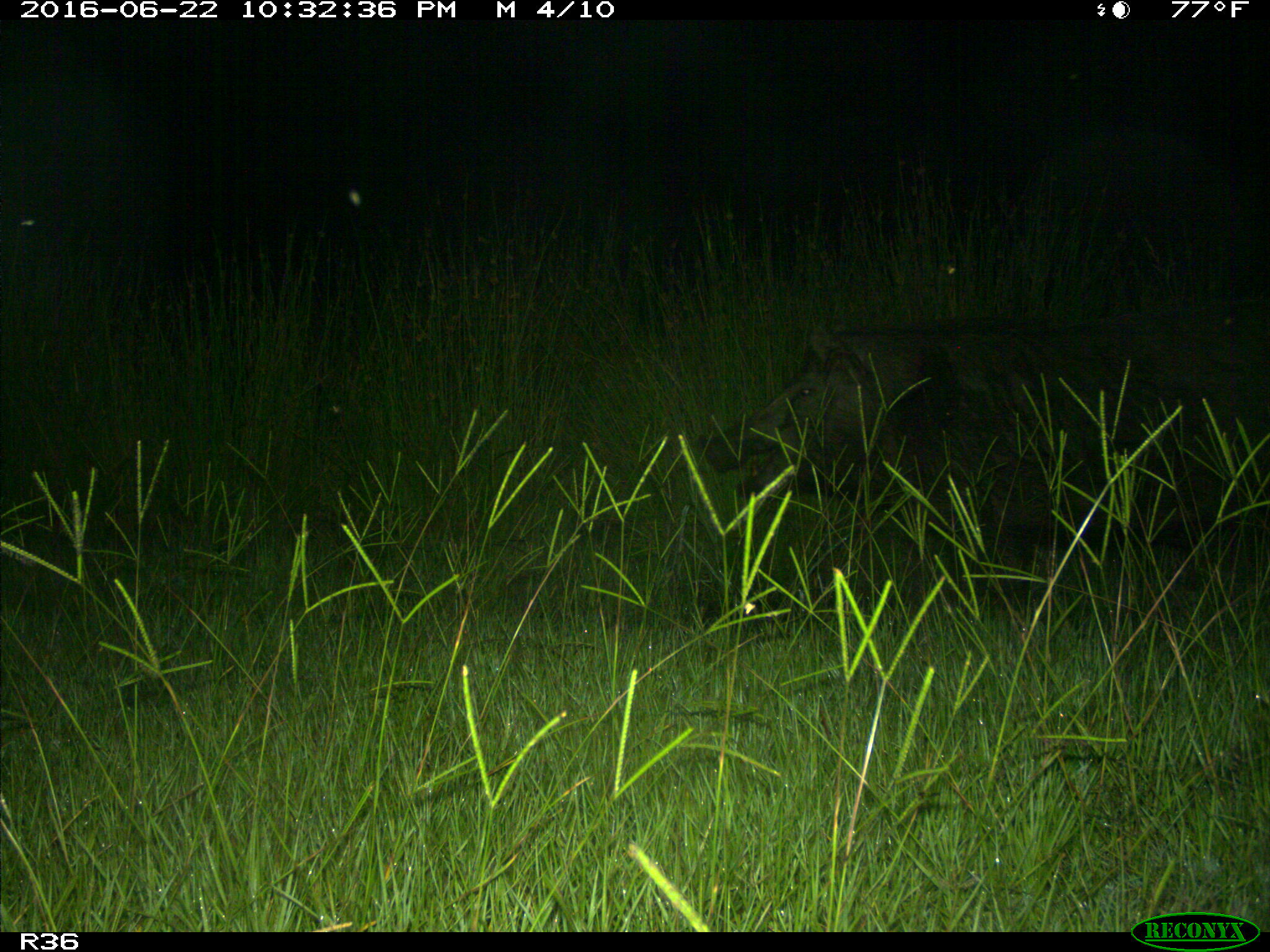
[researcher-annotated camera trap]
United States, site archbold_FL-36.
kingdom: Animalia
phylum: Chordata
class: Mammalia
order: Artiodactyla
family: Suidae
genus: Sus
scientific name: Sus scrofa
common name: wild boar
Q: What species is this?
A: Sus scrofa (wild boar).